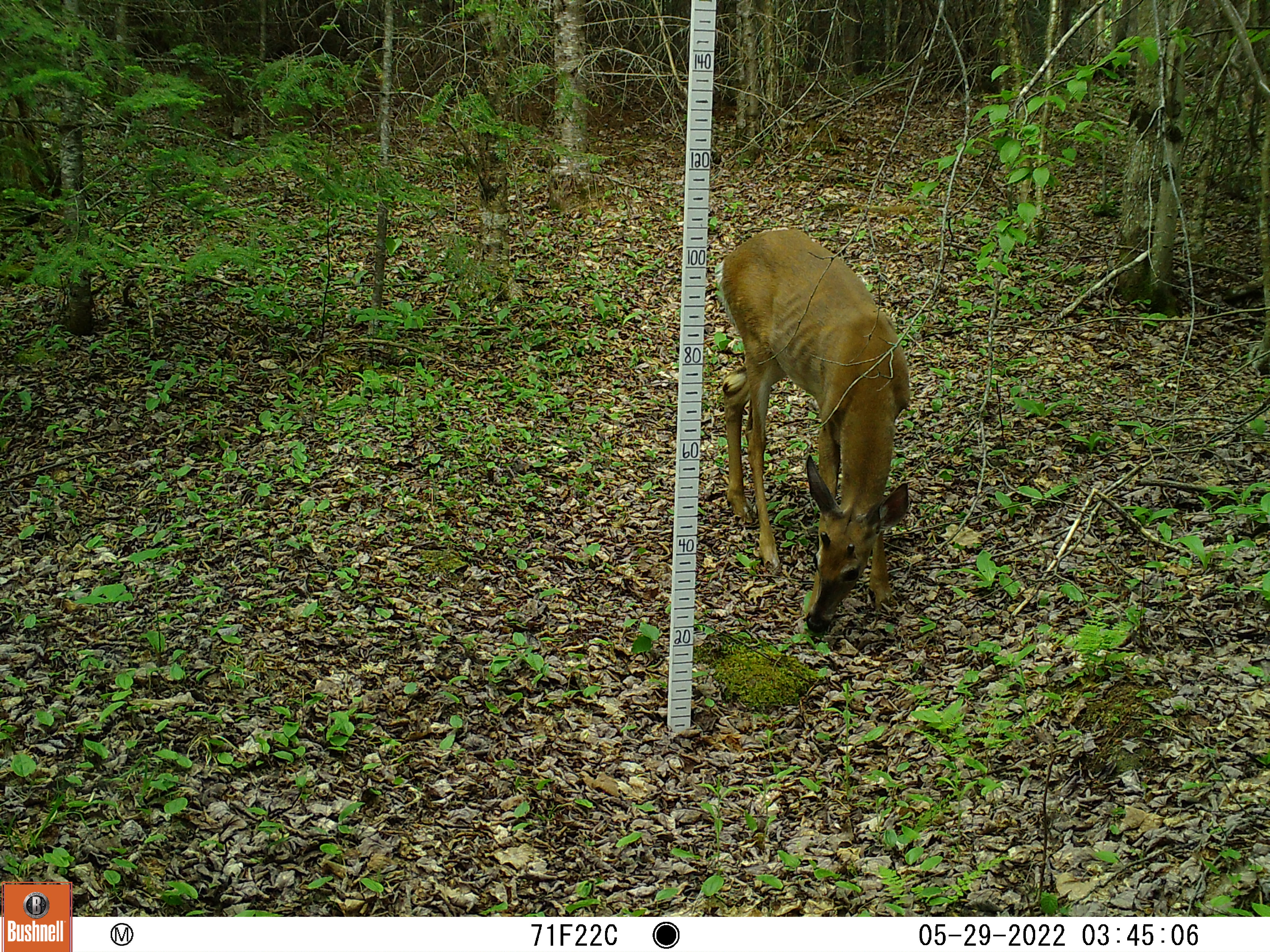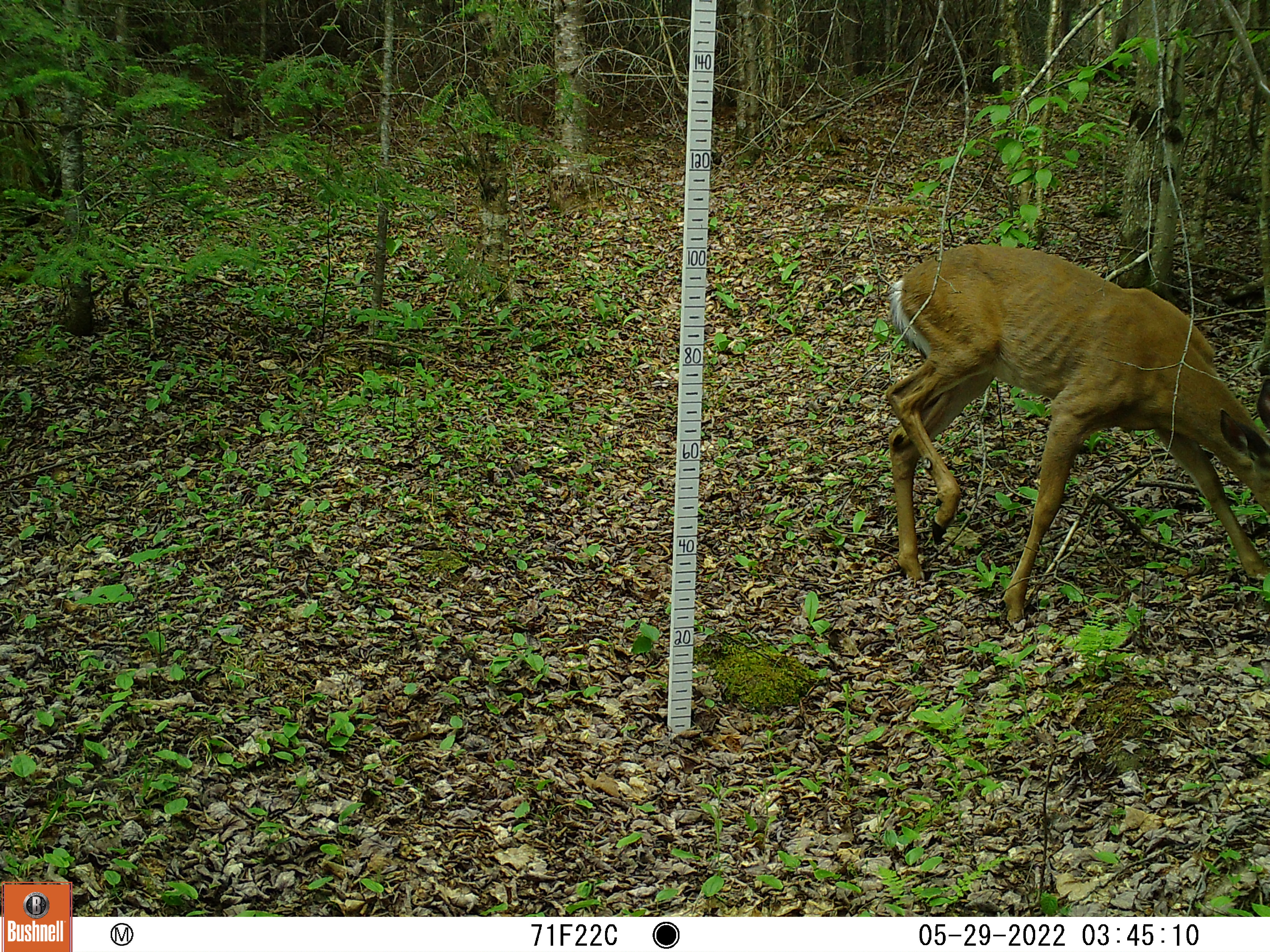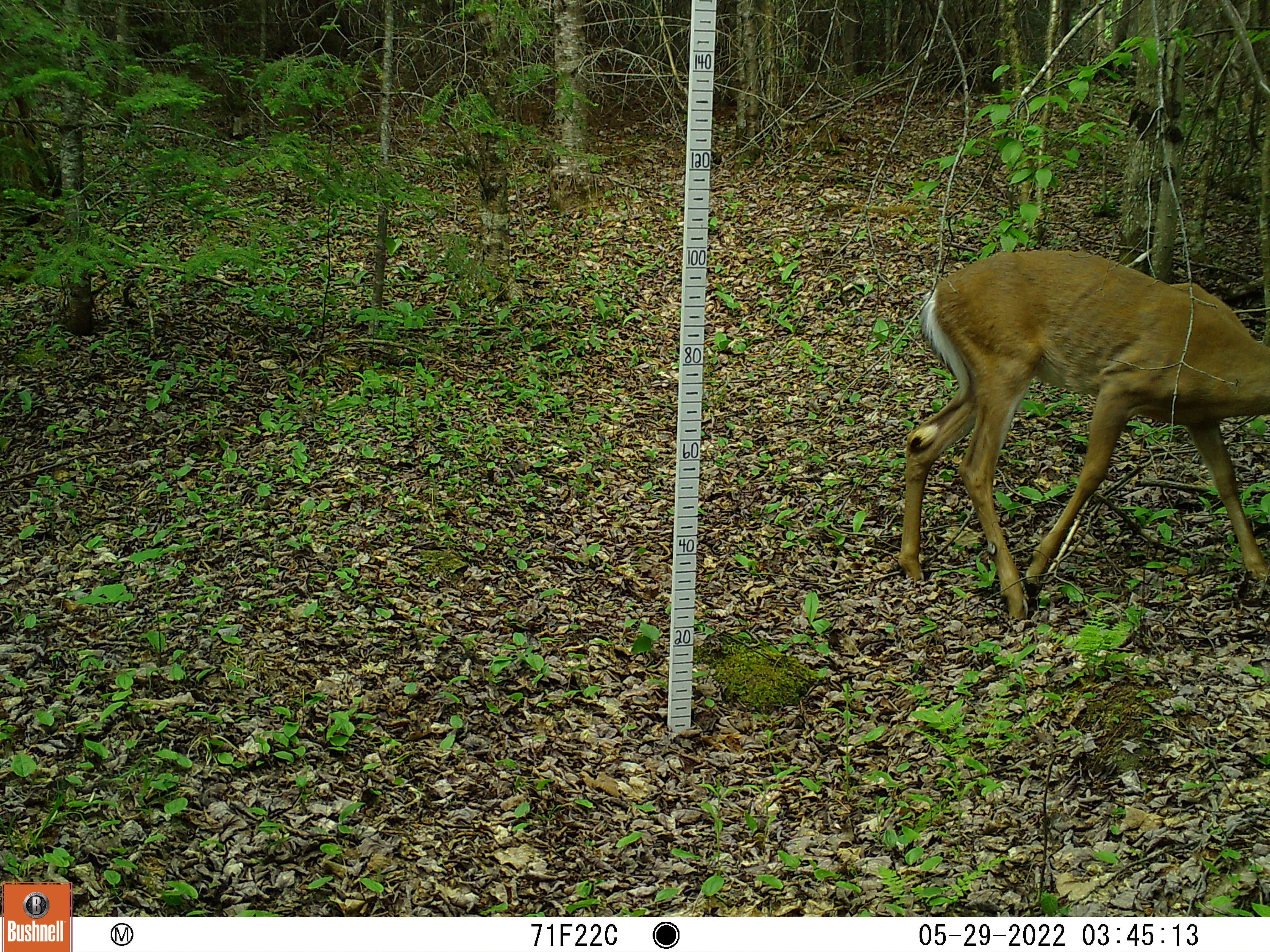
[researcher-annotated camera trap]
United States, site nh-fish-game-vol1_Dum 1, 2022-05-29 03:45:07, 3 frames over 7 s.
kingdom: Animalia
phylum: Chordata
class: Mammalia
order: Artiodactyla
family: Cervidae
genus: Odocoileus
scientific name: Odocoileus virginianus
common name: white-tailed deer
White-tailed deer (Odocoileus virginianus).